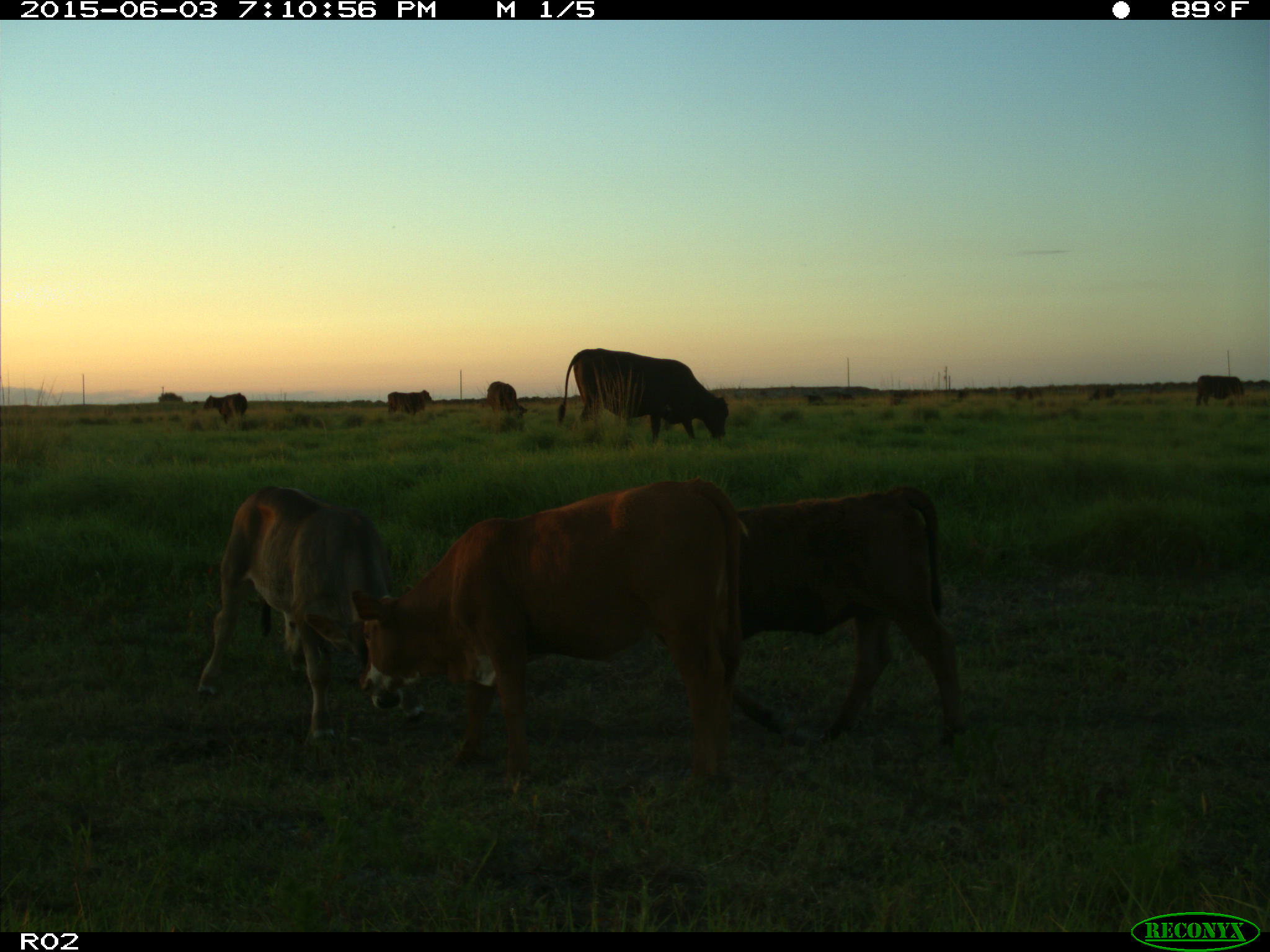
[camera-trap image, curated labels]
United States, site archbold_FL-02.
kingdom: Animalia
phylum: Chordata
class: Mammalia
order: Artiodactyla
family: Bovidae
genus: Bos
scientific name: Bos taurus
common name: domestic cow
Bos taurus (domestic cow).